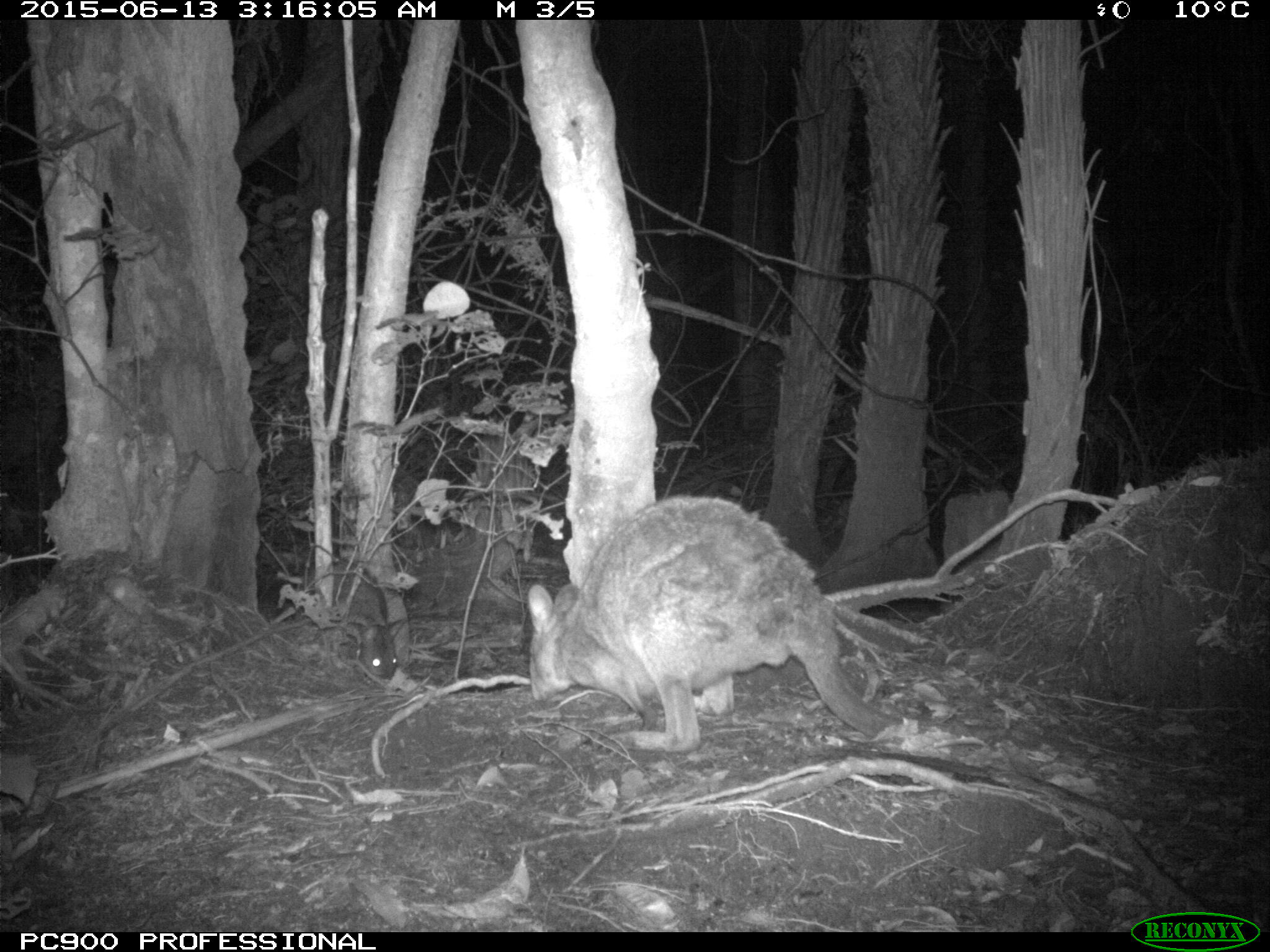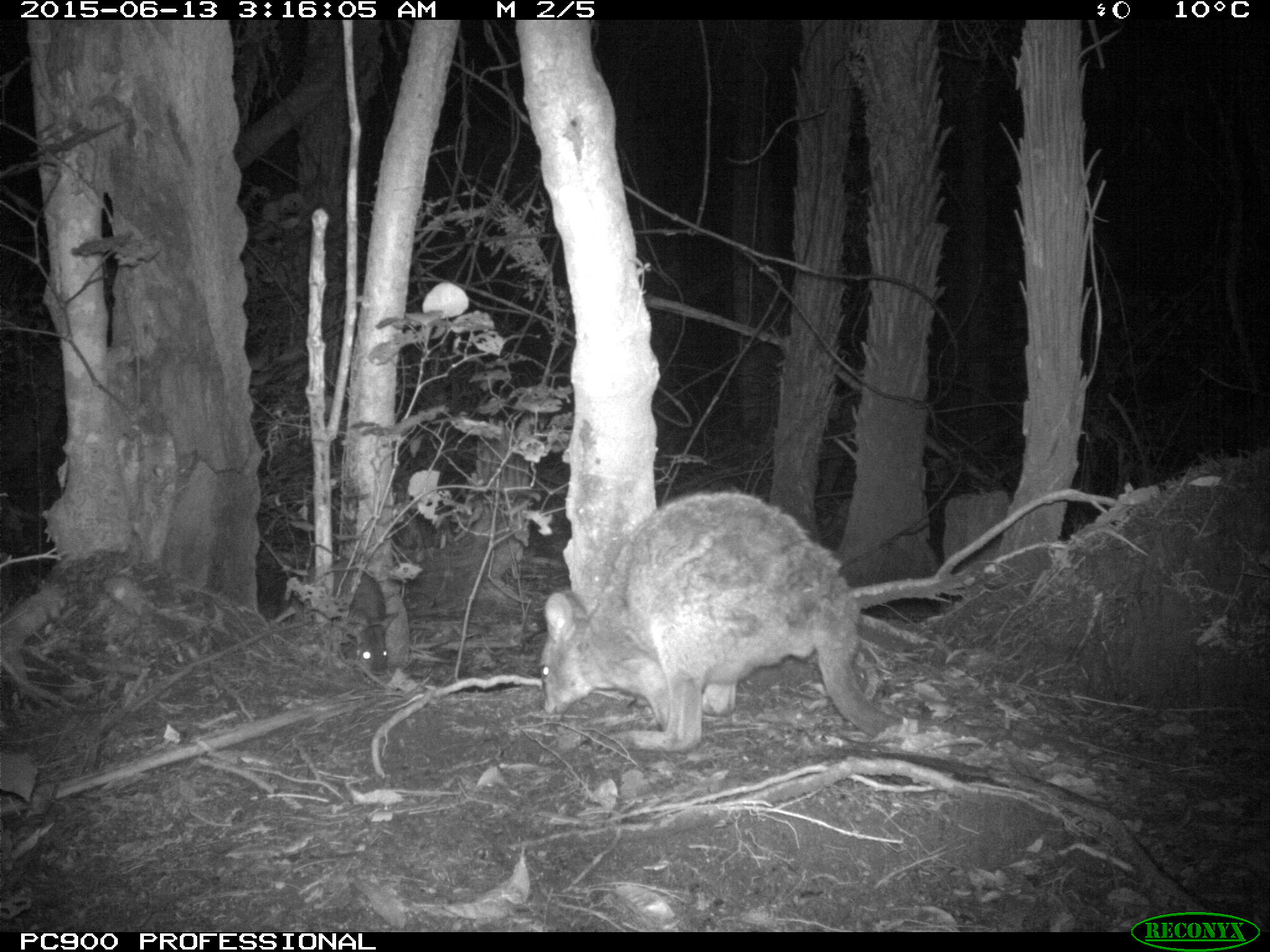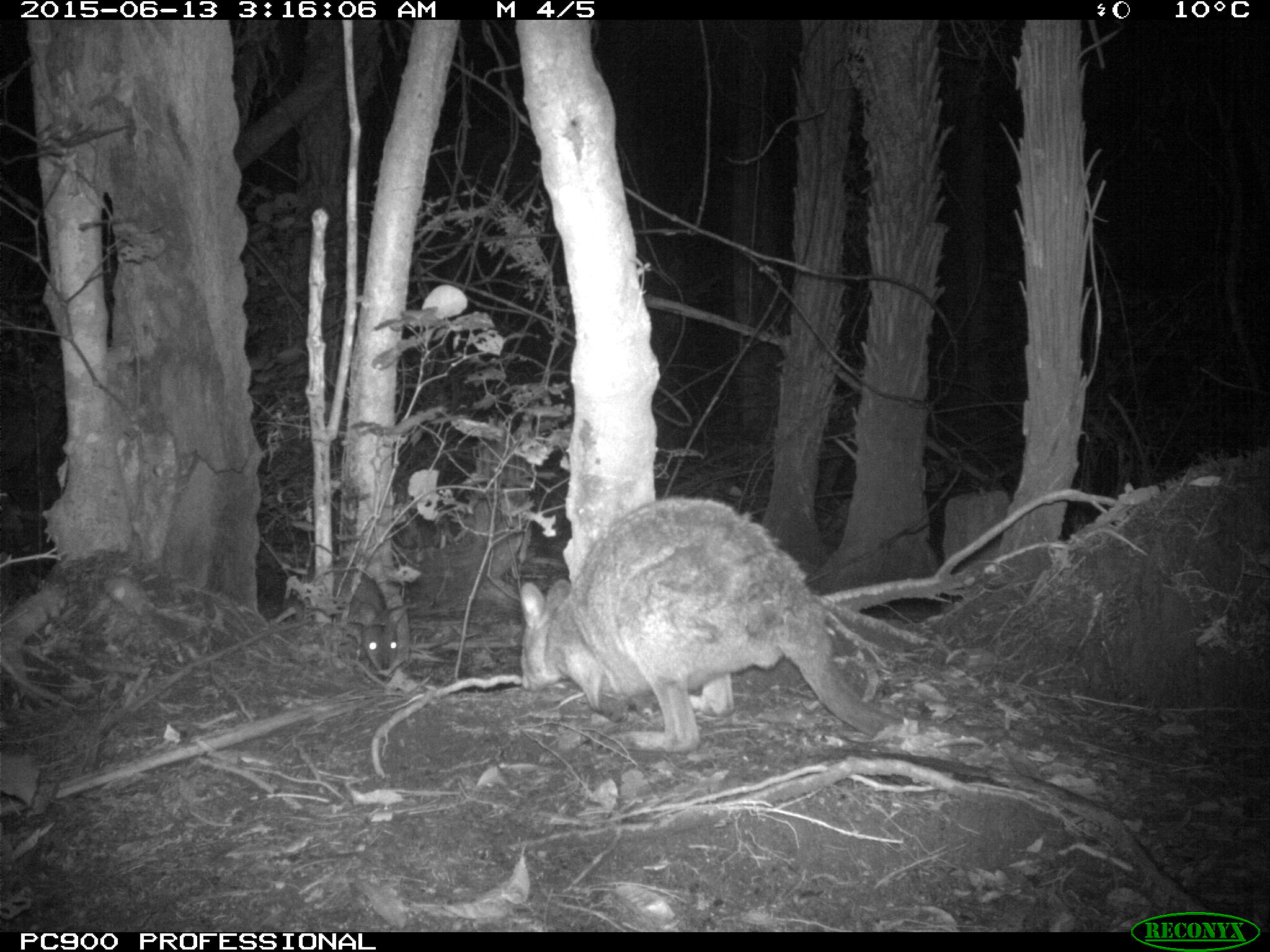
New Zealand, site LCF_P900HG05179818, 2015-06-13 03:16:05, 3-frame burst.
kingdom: Animalia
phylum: Chordata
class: Mammalia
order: Diprotodontia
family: Macropodidae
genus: Notamacropus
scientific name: Notamacropus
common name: wallaby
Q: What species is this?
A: Wallaby (Notamacropus).